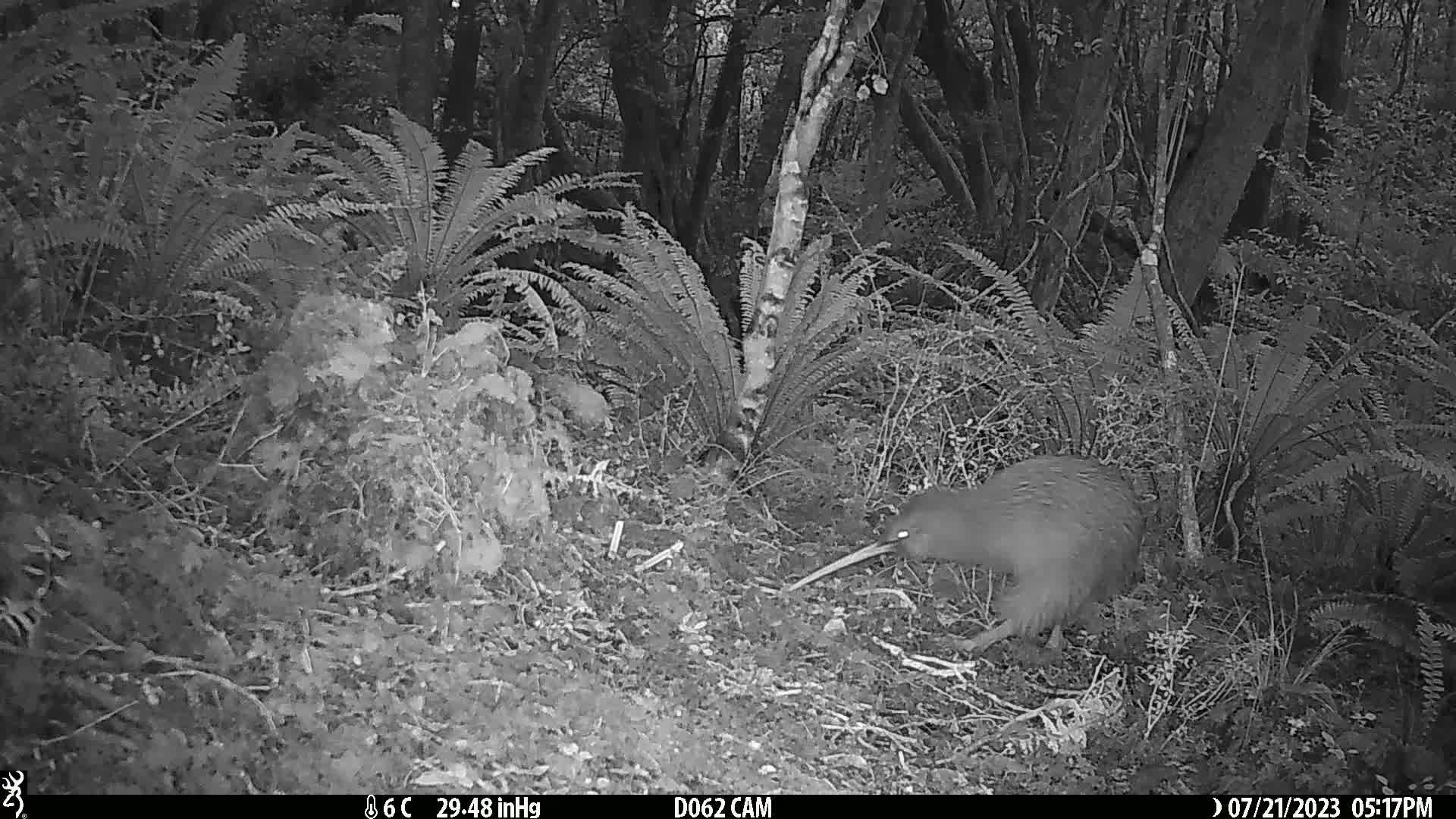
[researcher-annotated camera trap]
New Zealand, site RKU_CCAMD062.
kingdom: Animalia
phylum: Chordata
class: Aves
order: Apterygiformes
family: Apterygidae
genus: Apteryx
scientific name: Apteryx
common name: kiwi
Kiwi (Apteryx).